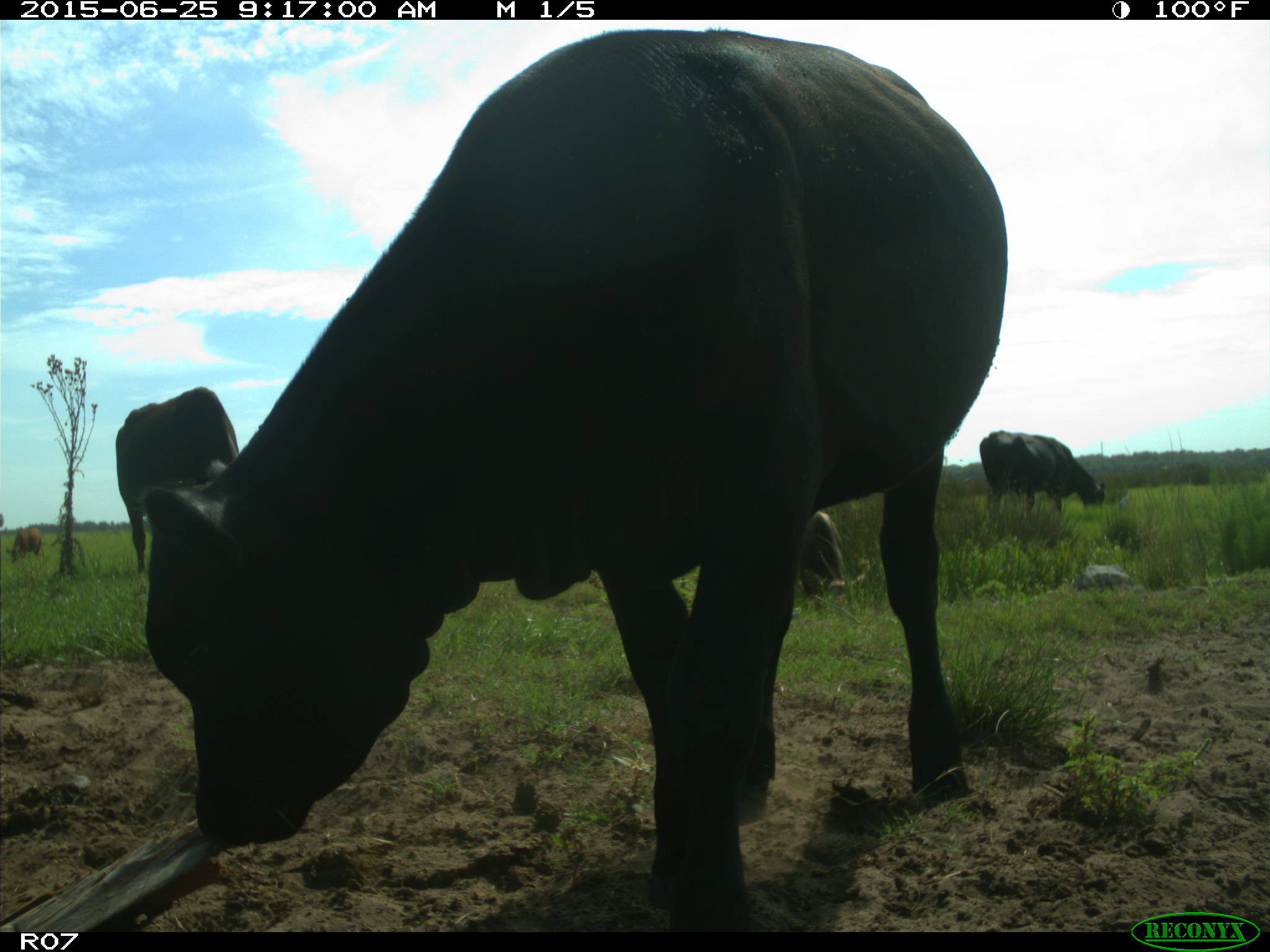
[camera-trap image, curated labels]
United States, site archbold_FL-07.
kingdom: Animalia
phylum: Chordata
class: Mammalia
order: Artiodactyla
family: Bovidae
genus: Bos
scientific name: Bos taurus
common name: domestic cow